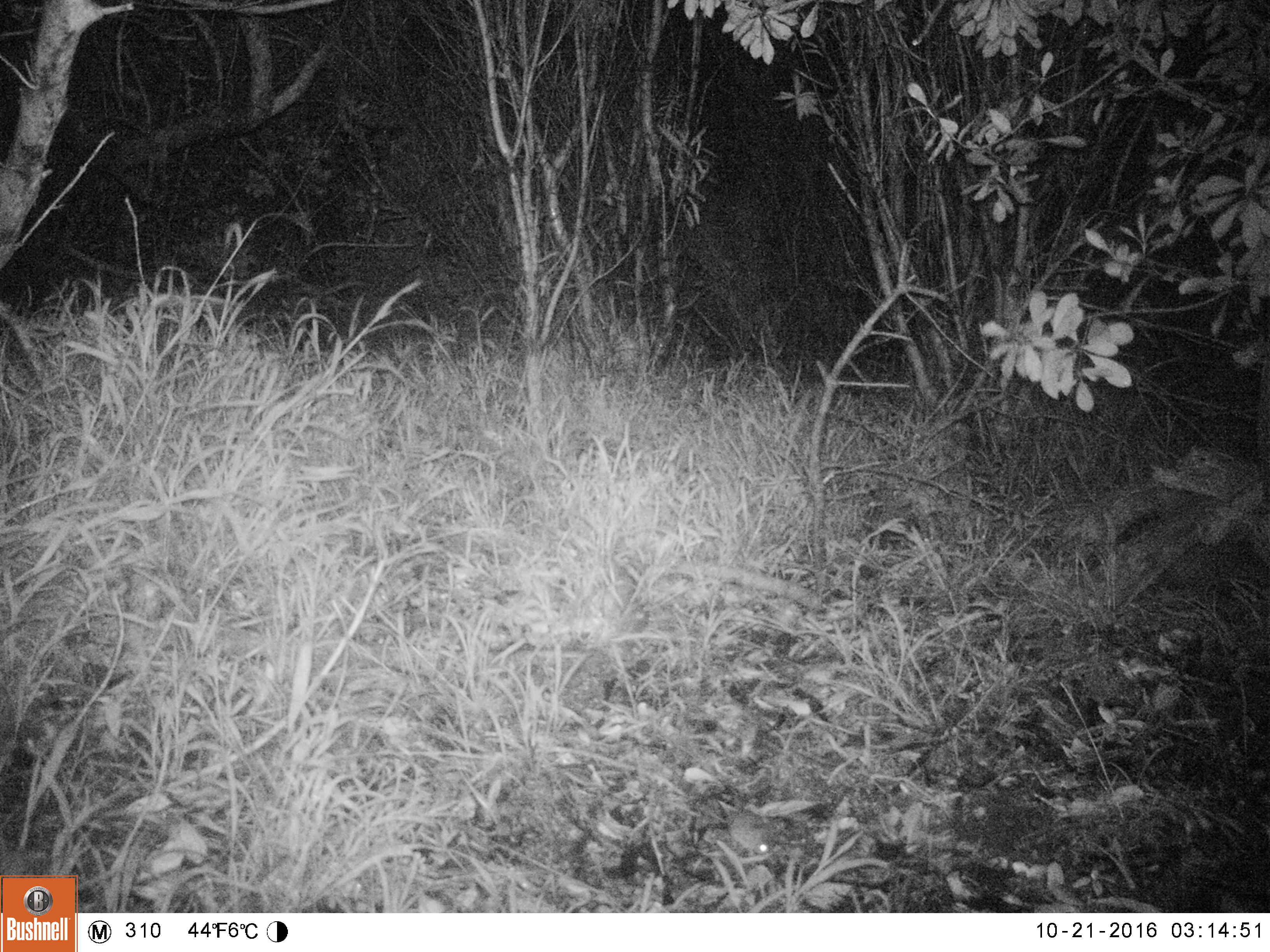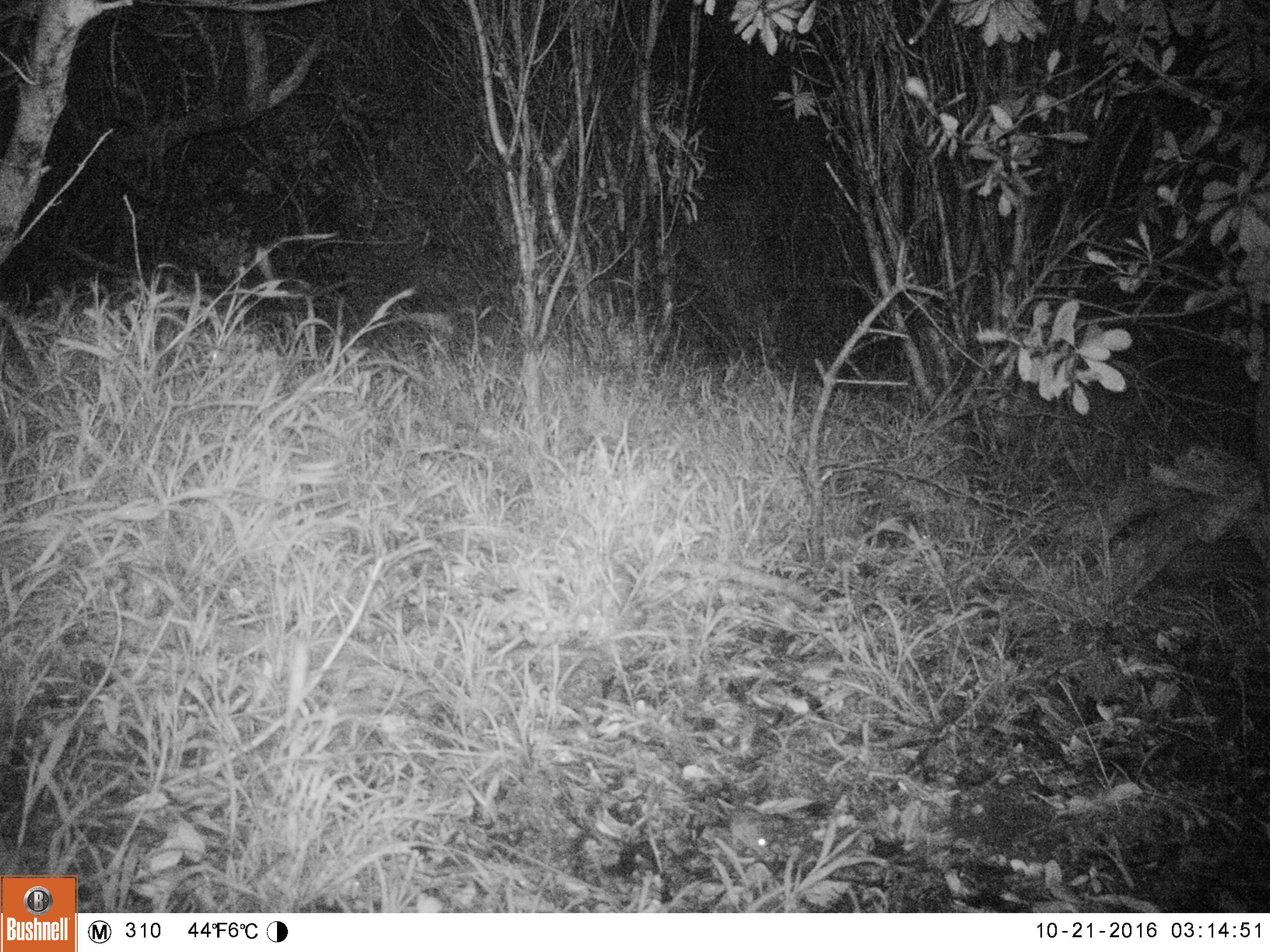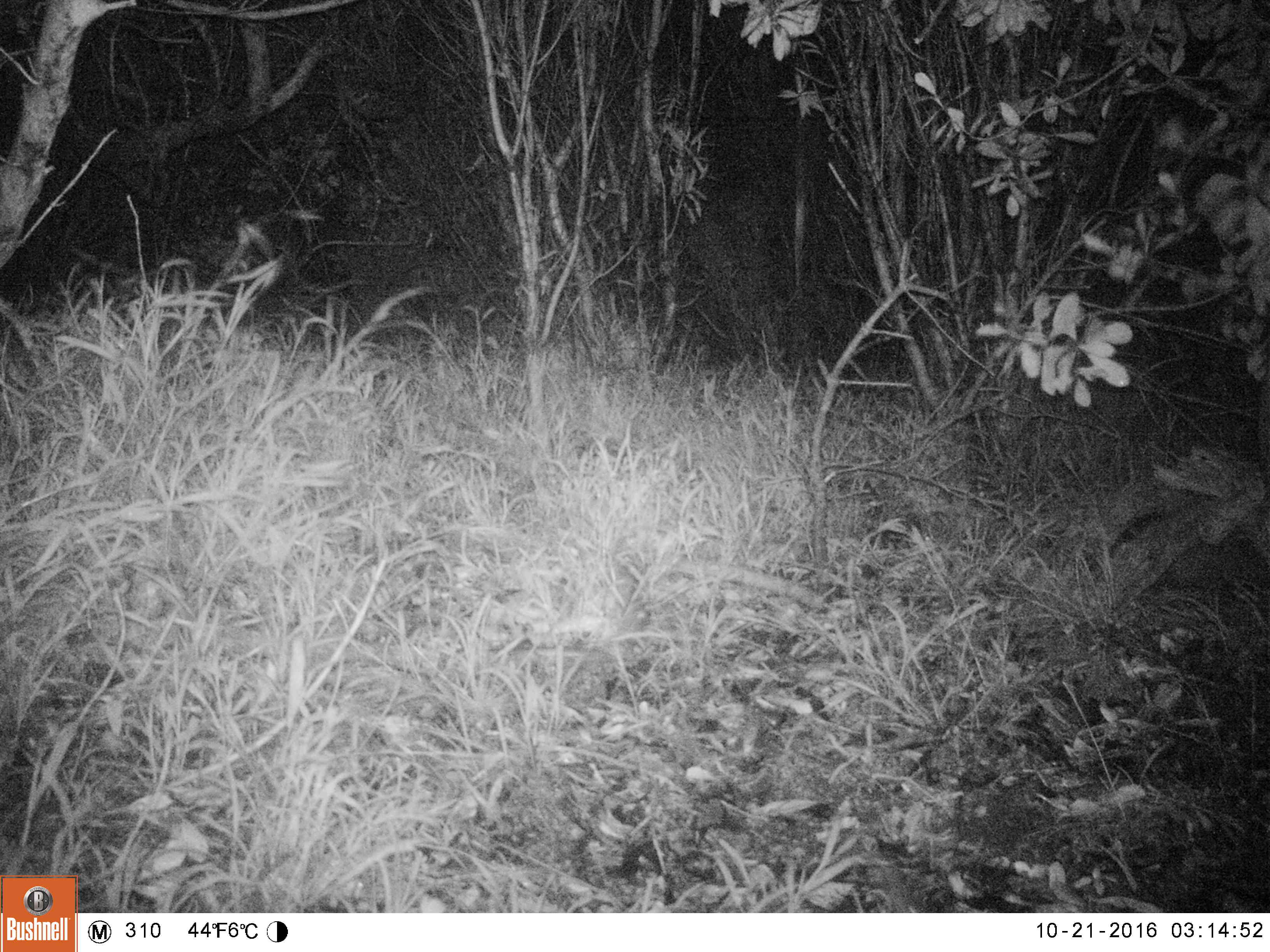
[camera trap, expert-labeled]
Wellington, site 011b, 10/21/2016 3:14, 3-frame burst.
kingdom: Animalia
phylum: Chordata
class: Mammalia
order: Rodentia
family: Muridae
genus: Mus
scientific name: Mus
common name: mouse